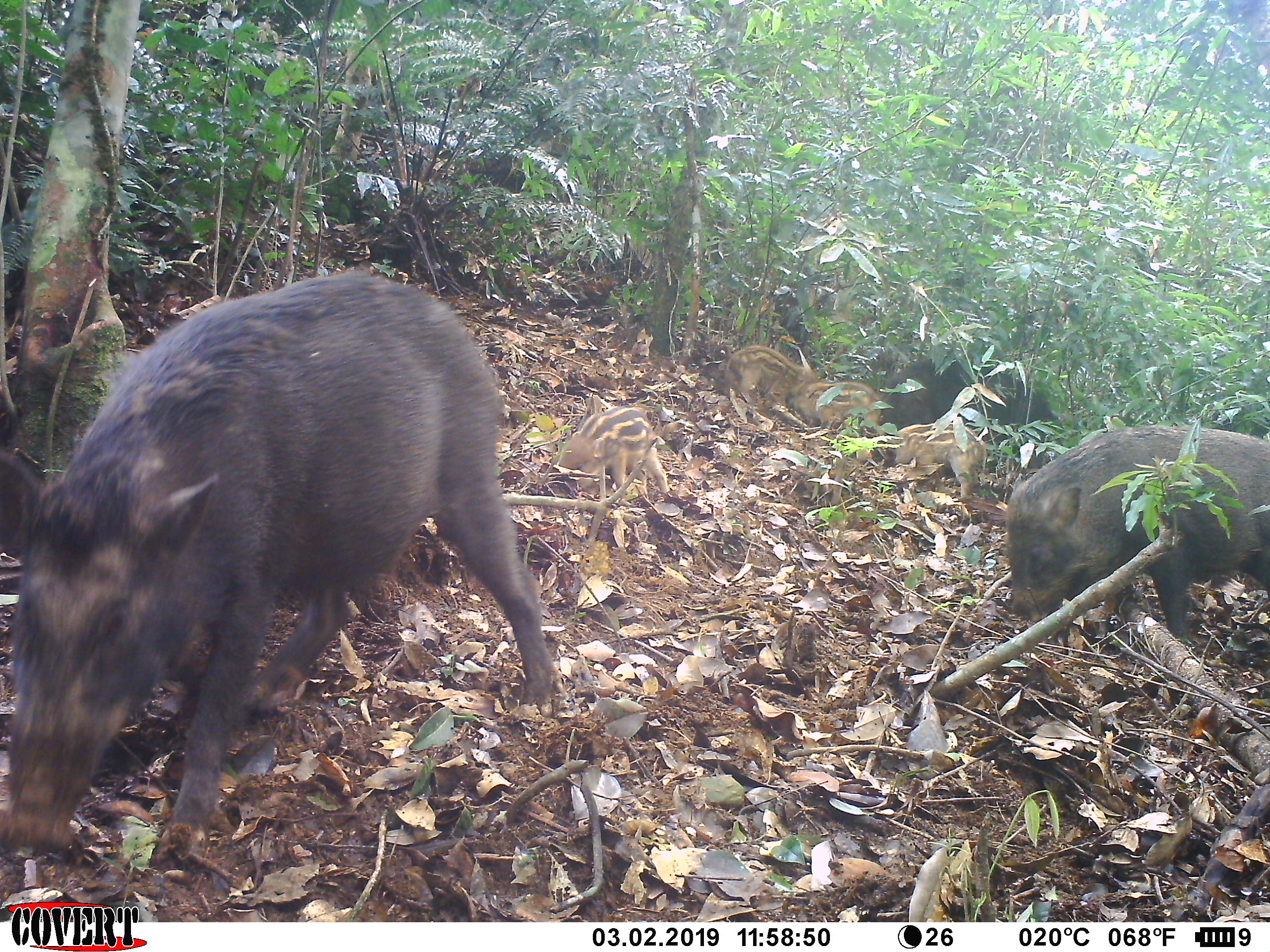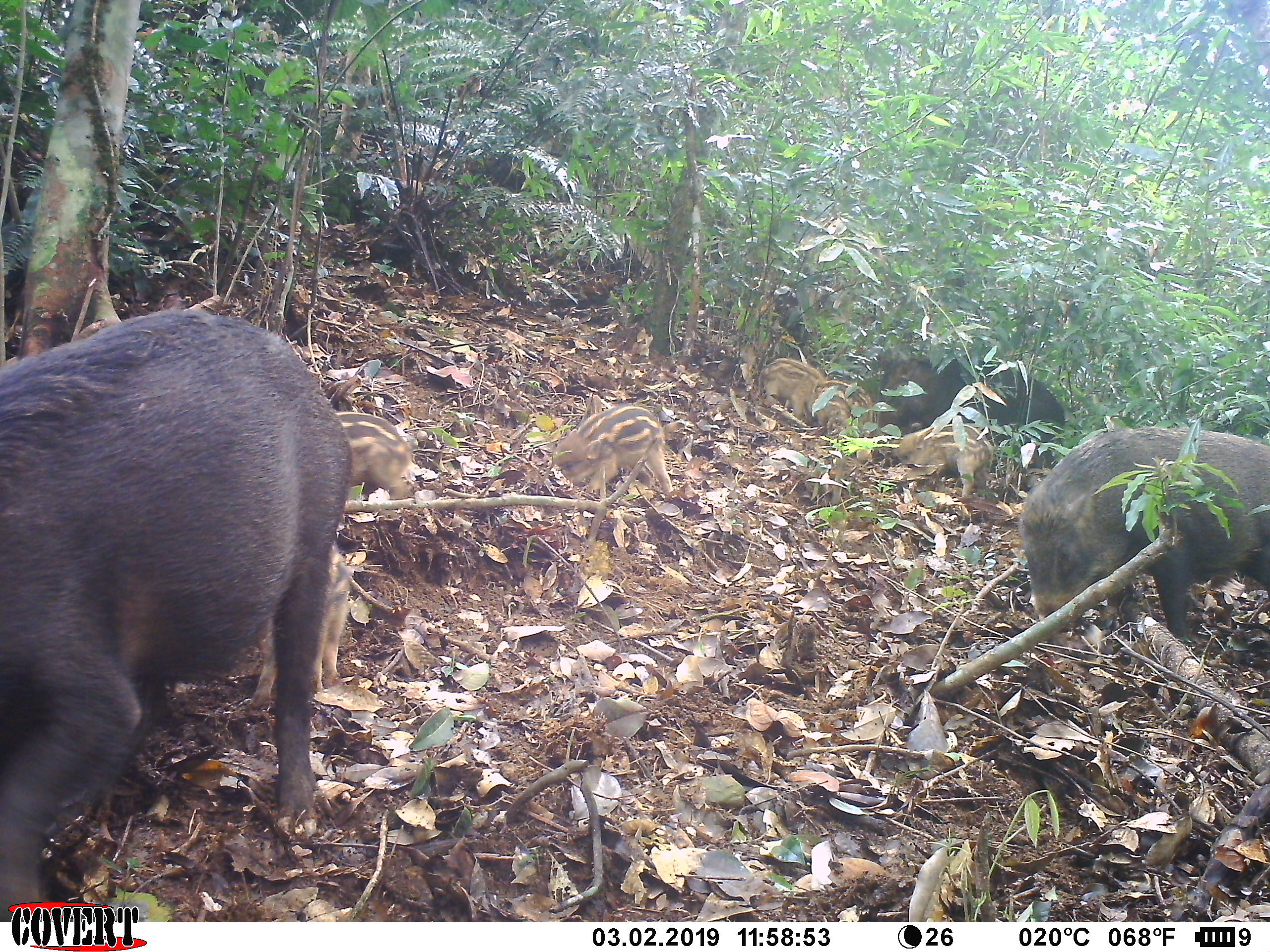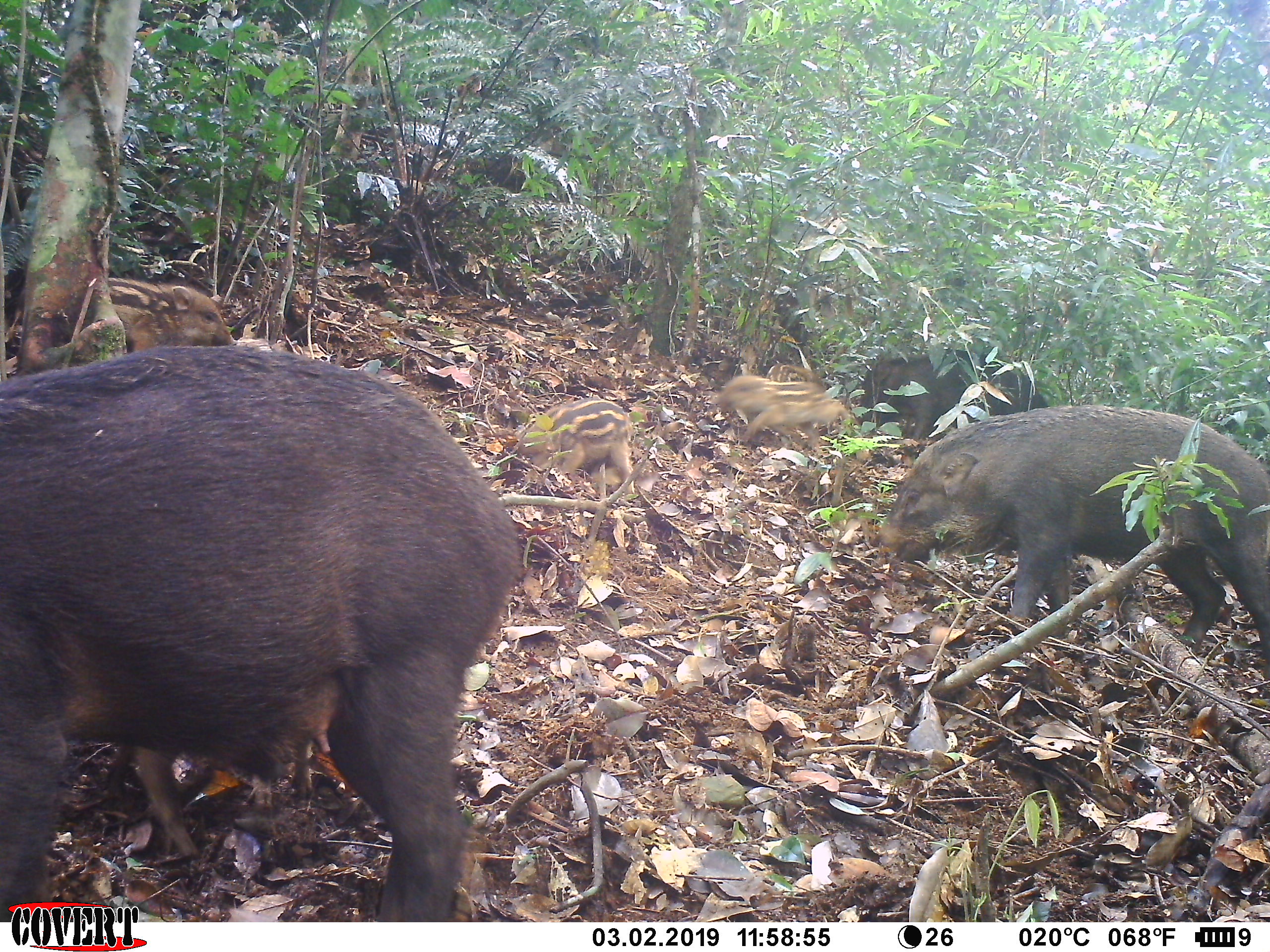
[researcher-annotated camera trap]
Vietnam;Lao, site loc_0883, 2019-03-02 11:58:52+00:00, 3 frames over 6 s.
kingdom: Animalia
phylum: Chordata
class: Mammalia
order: Artiodactyla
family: Suidae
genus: Sus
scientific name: Sus scrofa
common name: eurasian wild pig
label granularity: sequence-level